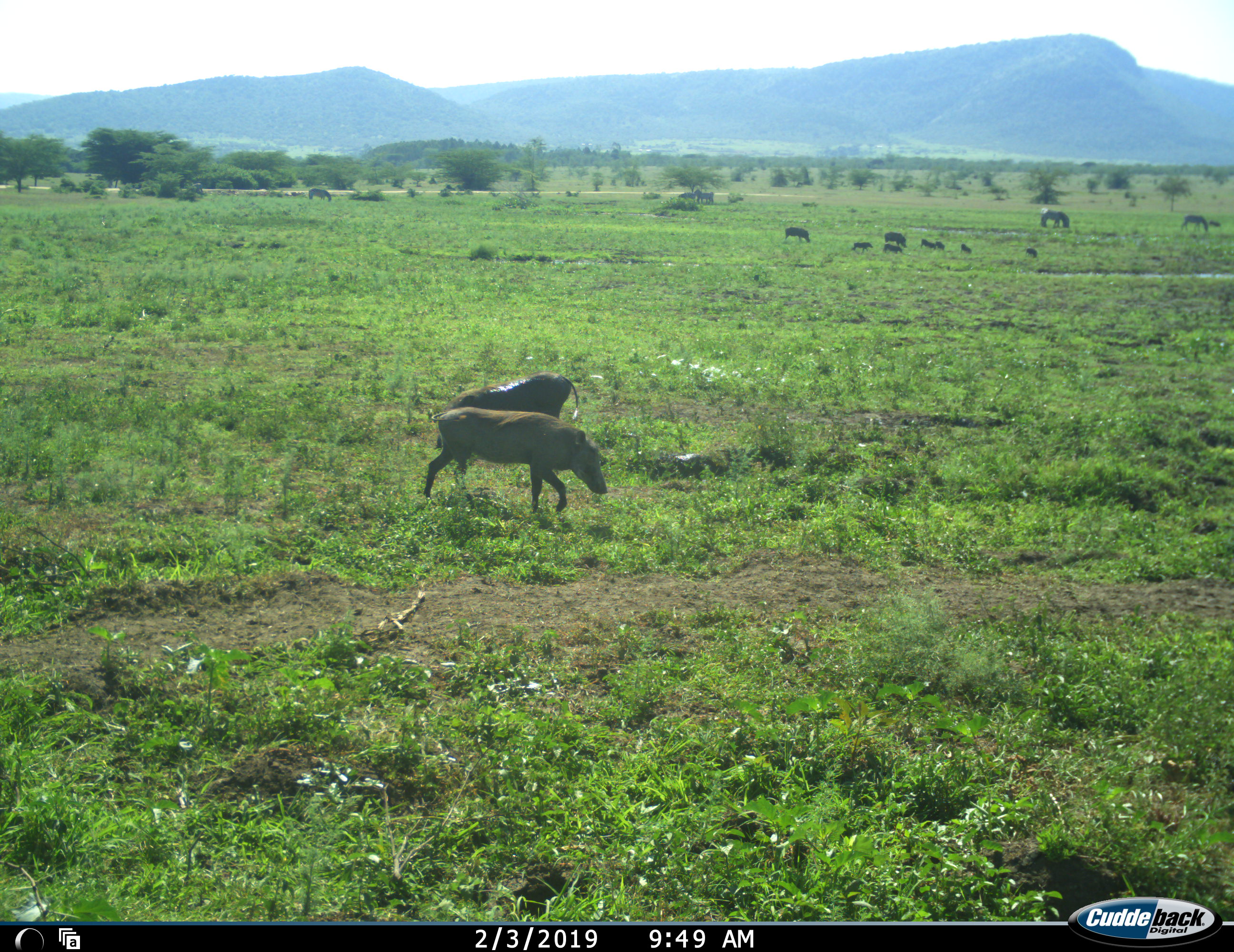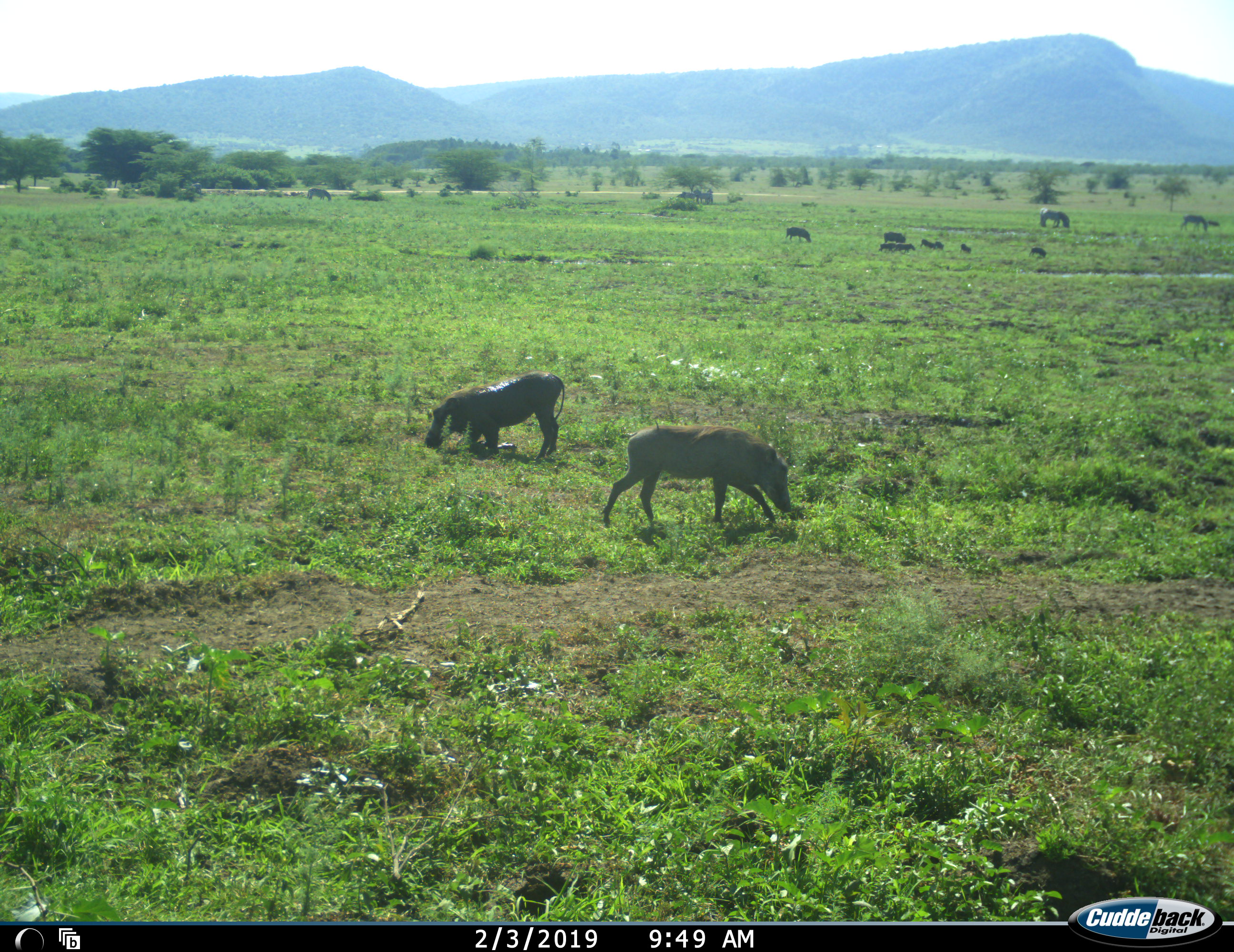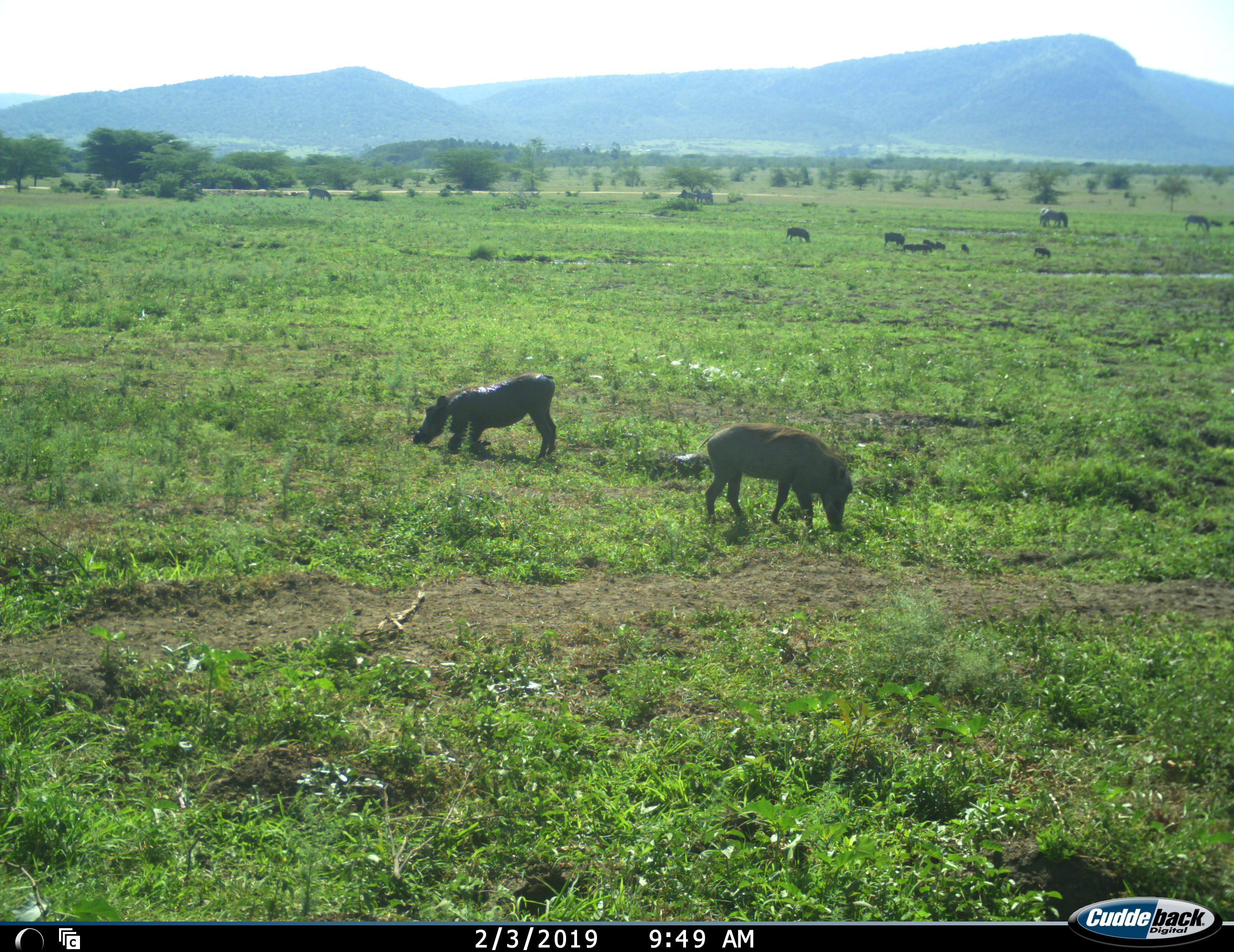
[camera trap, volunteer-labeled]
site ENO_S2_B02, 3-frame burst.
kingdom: Animalia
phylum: Chordata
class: Mammalia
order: Artiodactyla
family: Suidae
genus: Phacochoerus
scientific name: Phacochoerus africanus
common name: warthog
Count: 10.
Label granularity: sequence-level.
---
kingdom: Animalia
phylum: Chordata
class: Mammalia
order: Perissodactyla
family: Equidae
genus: Equus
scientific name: Equus quagga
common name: plains zebra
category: zebraplains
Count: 5.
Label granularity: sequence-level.